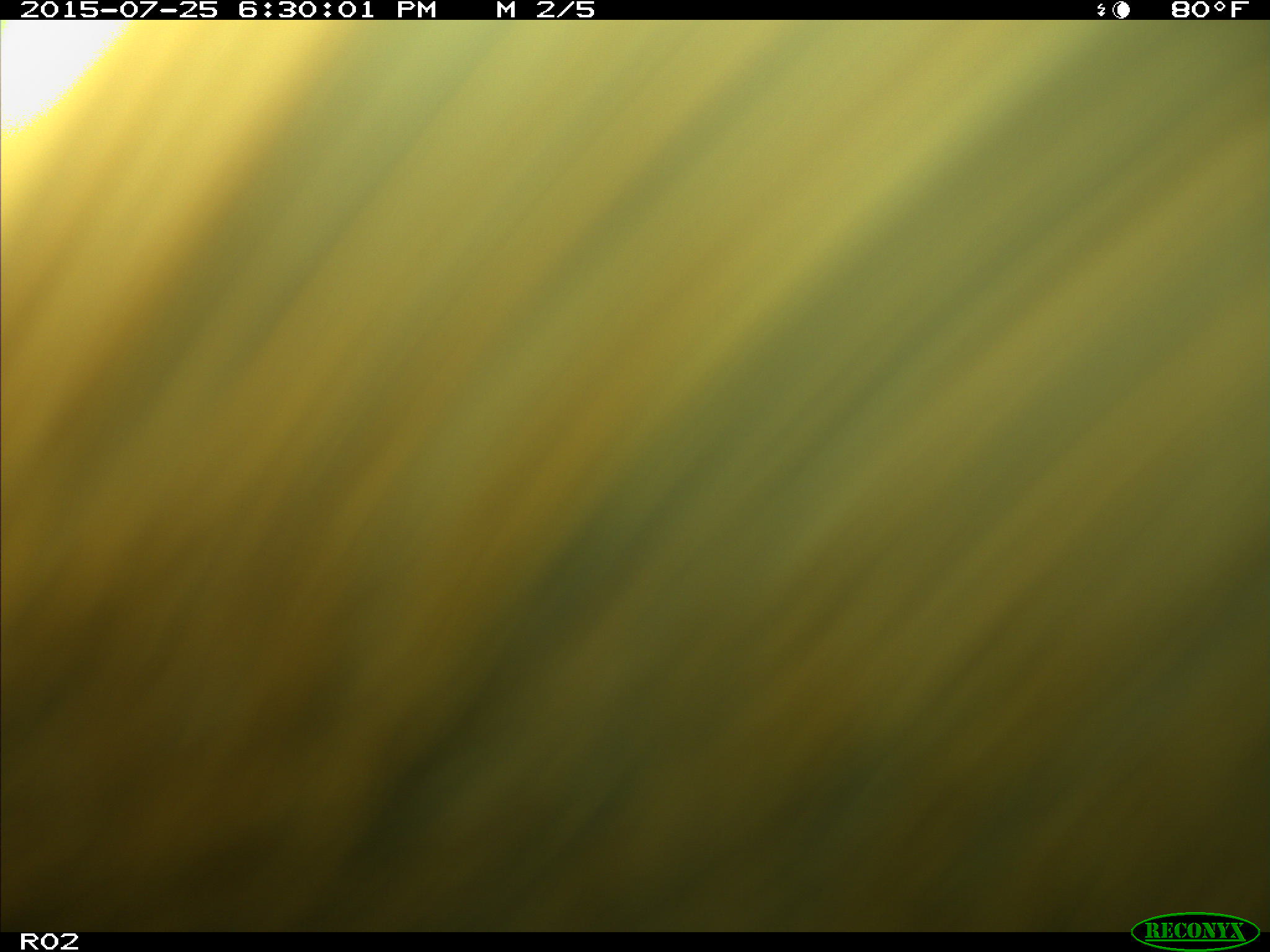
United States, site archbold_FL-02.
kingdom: Animalia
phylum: Chordata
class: Mammalia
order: Artiodactyla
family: Bovidae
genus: Bos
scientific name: Bos taurus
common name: domestic cow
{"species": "Bos taurus (domestic cow)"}